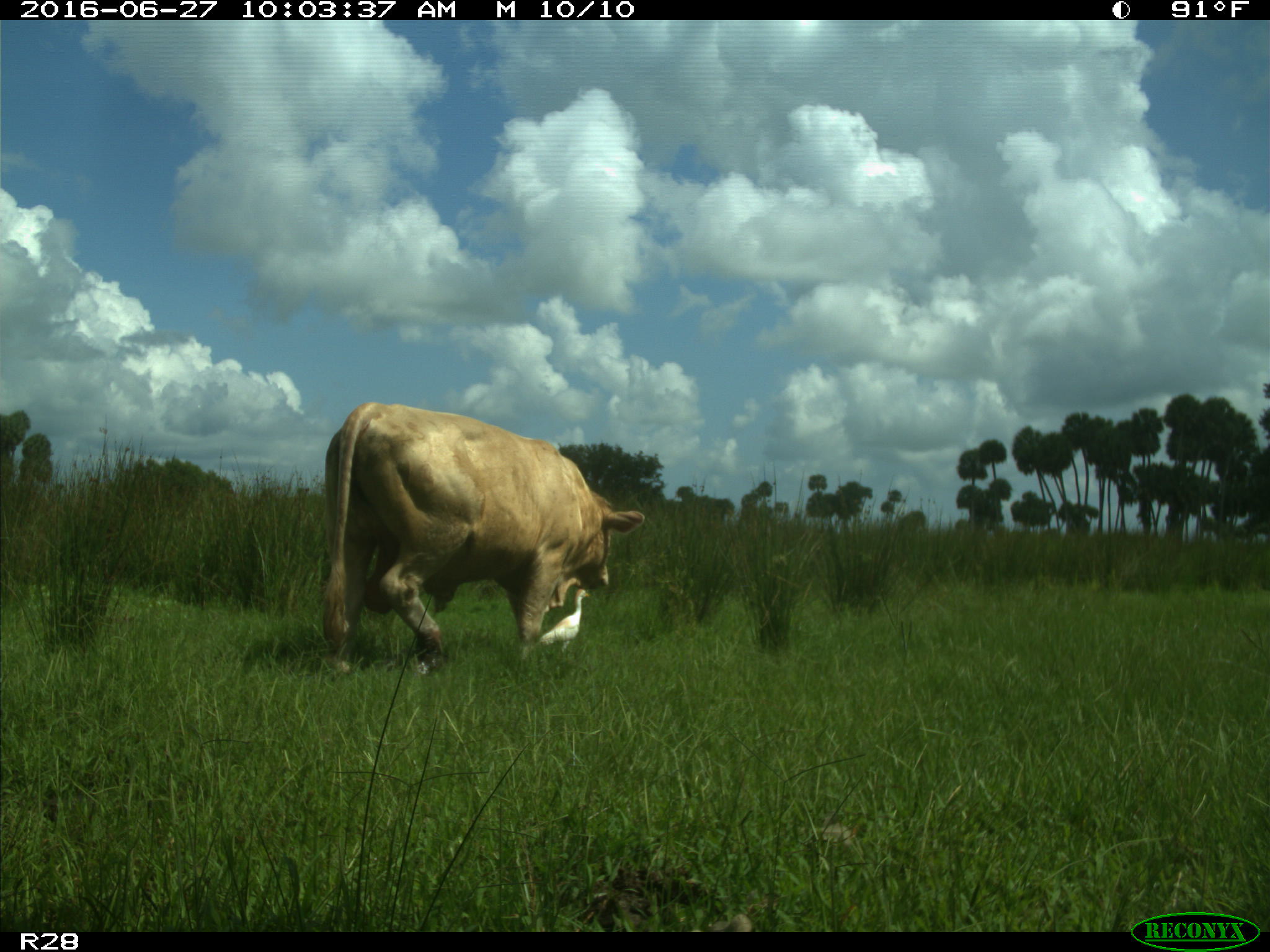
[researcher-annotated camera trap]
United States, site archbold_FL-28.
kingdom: Animalia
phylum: Chordata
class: Mammalia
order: Artiodactyla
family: Bovidae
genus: Bos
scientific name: Bos taurus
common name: domestic cow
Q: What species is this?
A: Bos taurus (domestic cow).